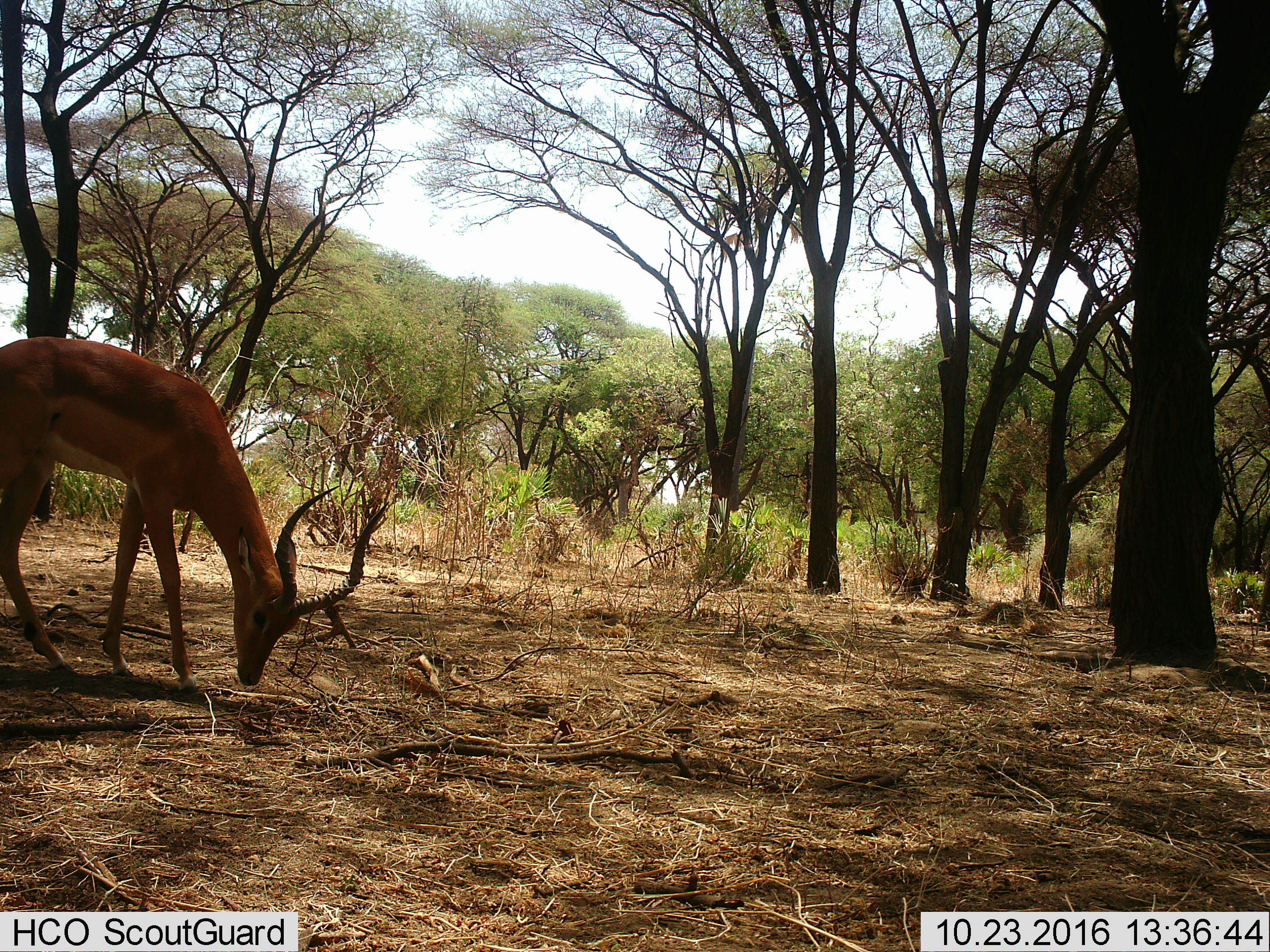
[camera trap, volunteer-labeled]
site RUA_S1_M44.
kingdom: Animalia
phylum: Chordata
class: Mammalia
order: Artiodactyla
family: Bovidae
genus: Aepyceros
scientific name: Aepyceros melampus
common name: impala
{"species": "impala (Aepyceros melampus)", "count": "1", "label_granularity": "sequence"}